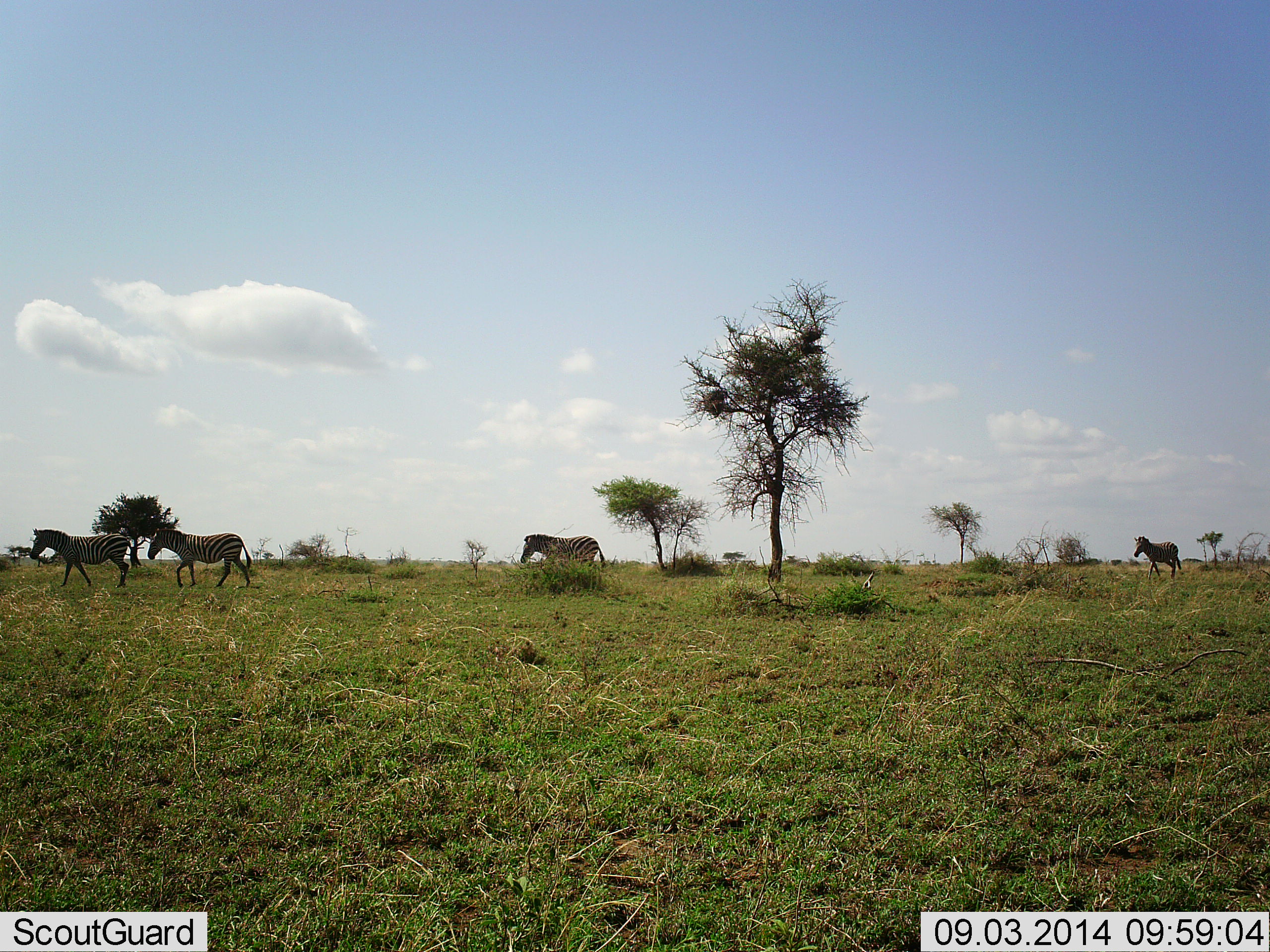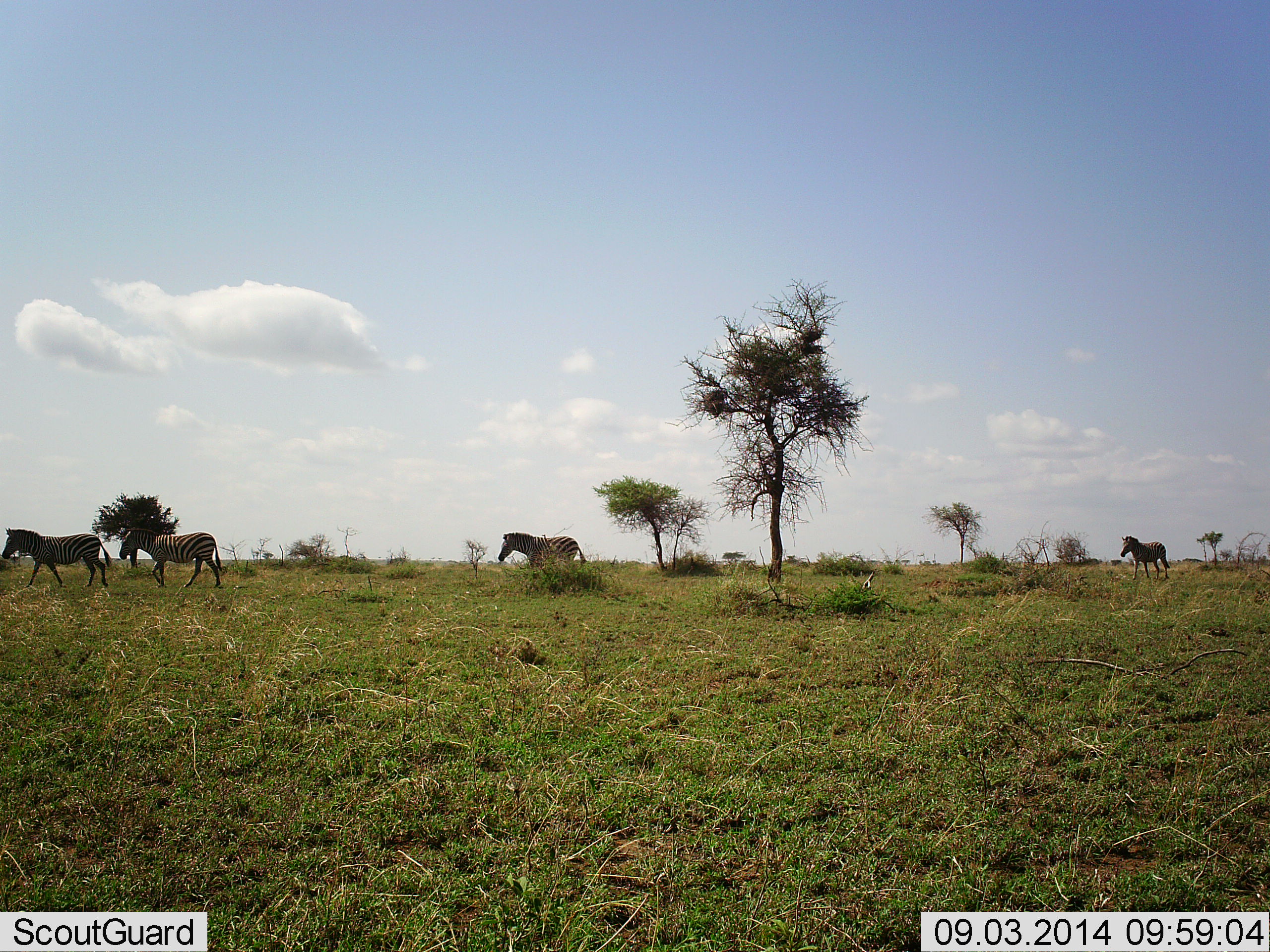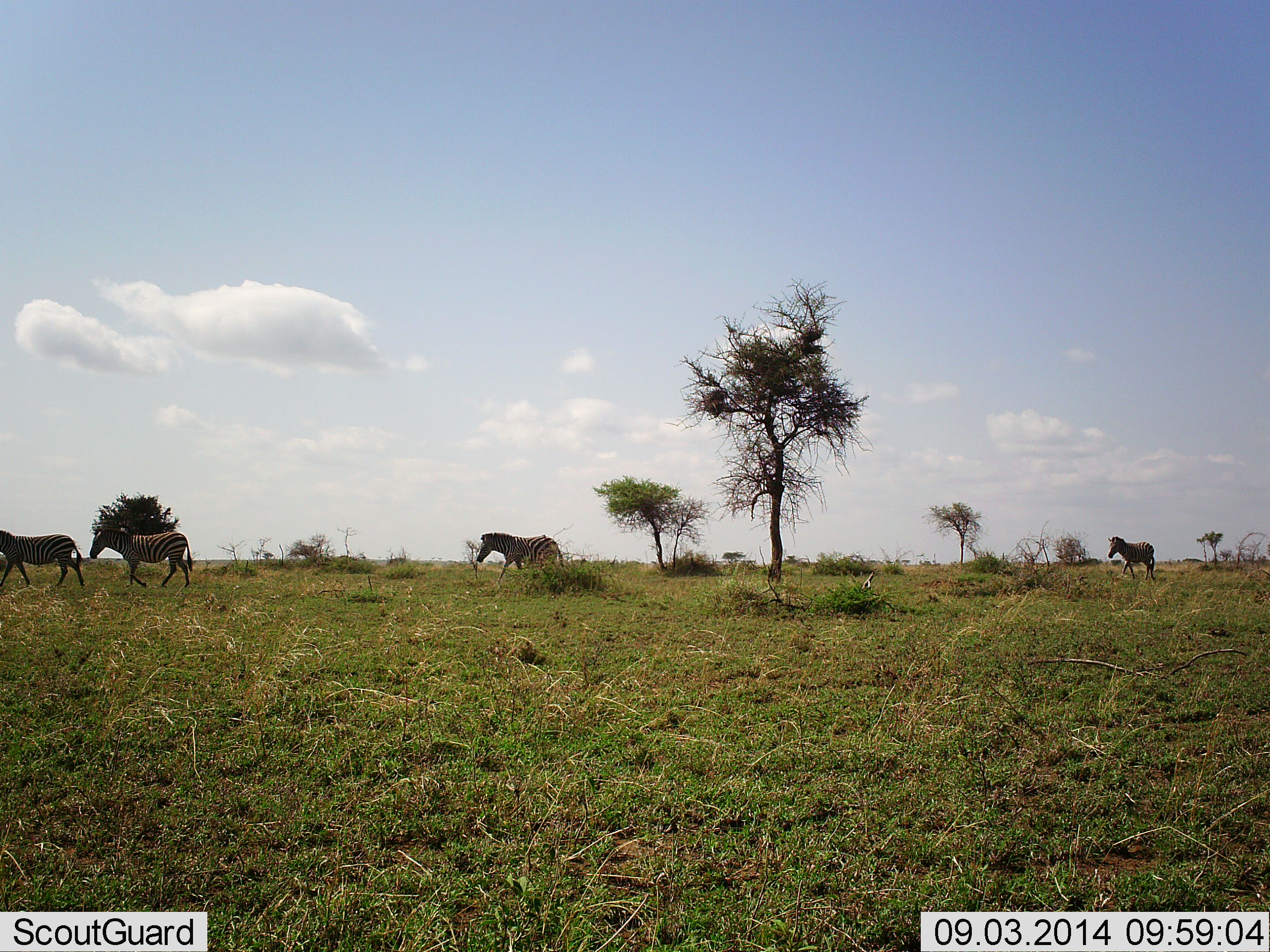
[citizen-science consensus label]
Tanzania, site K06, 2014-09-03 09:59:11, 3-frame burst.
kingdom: Animalia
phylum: Chordata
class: Mammalia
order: Perissodactyla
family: Equidae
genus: Equus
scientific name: Equus quagga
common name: plains zebra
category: zebra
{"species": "zebra (plains zebra) (Equus quagga)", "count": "4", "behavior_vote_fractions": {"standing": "0%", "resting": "0%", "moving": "100%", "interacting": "0%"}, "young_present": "0%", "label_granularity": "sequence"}